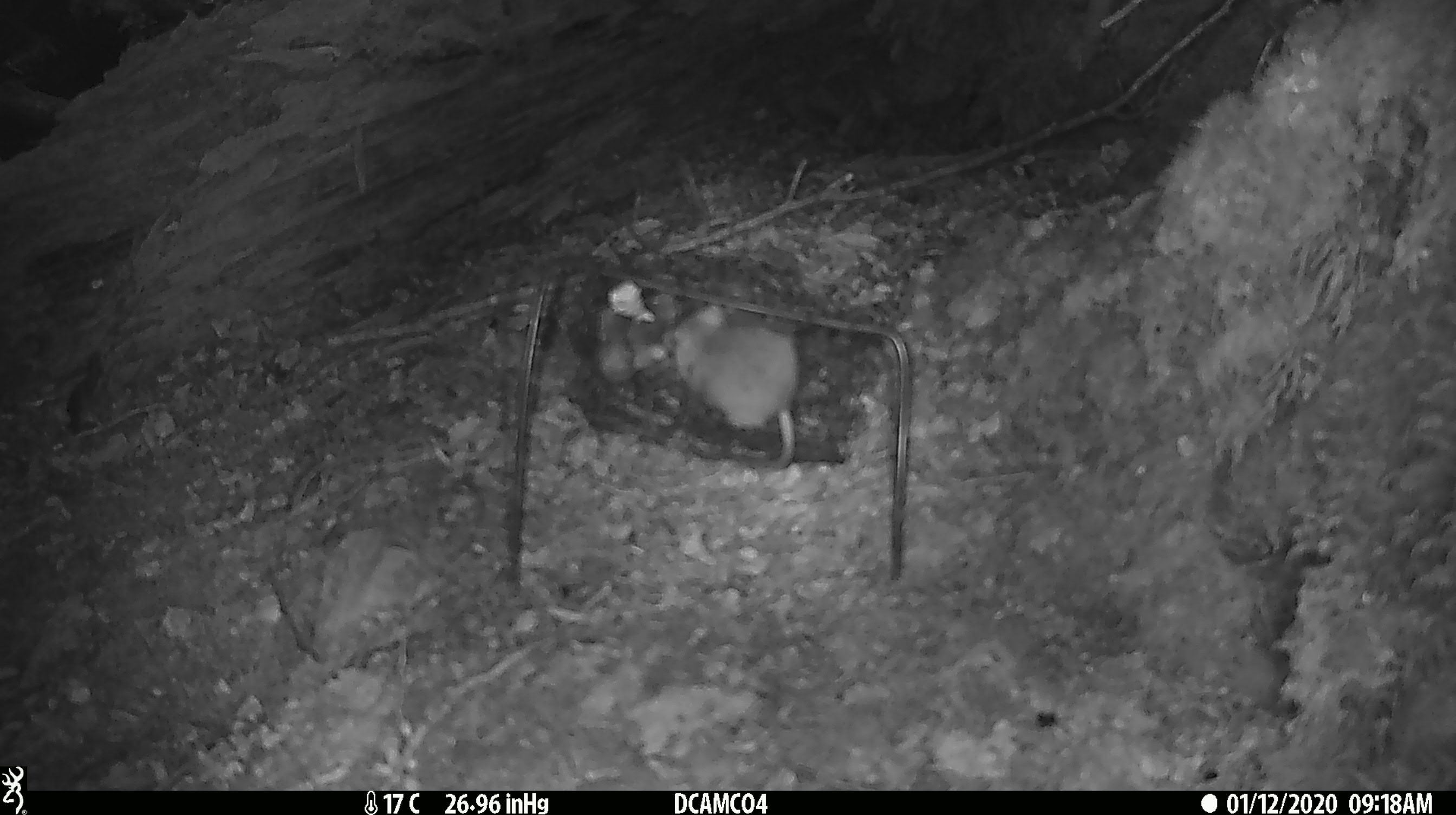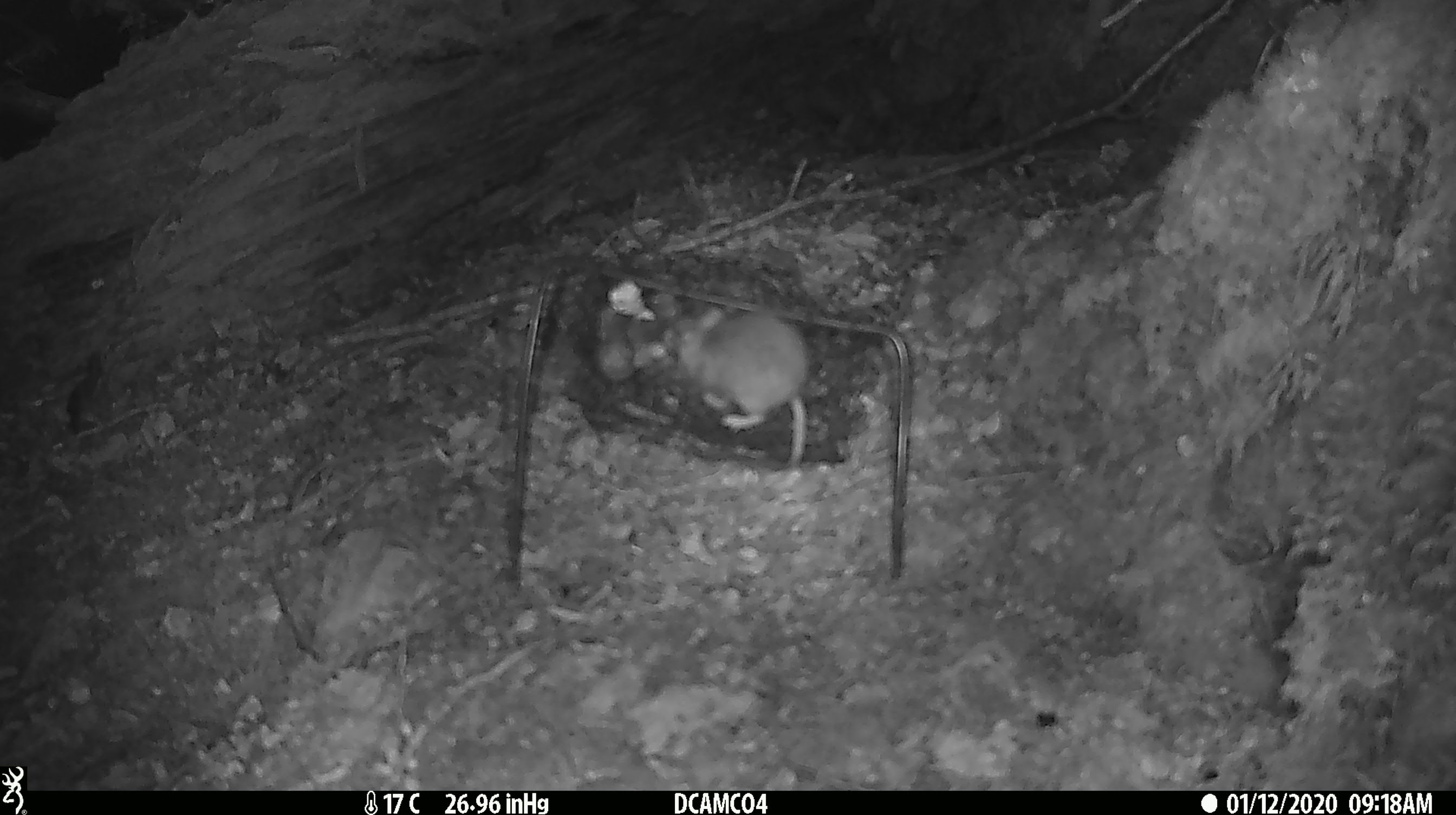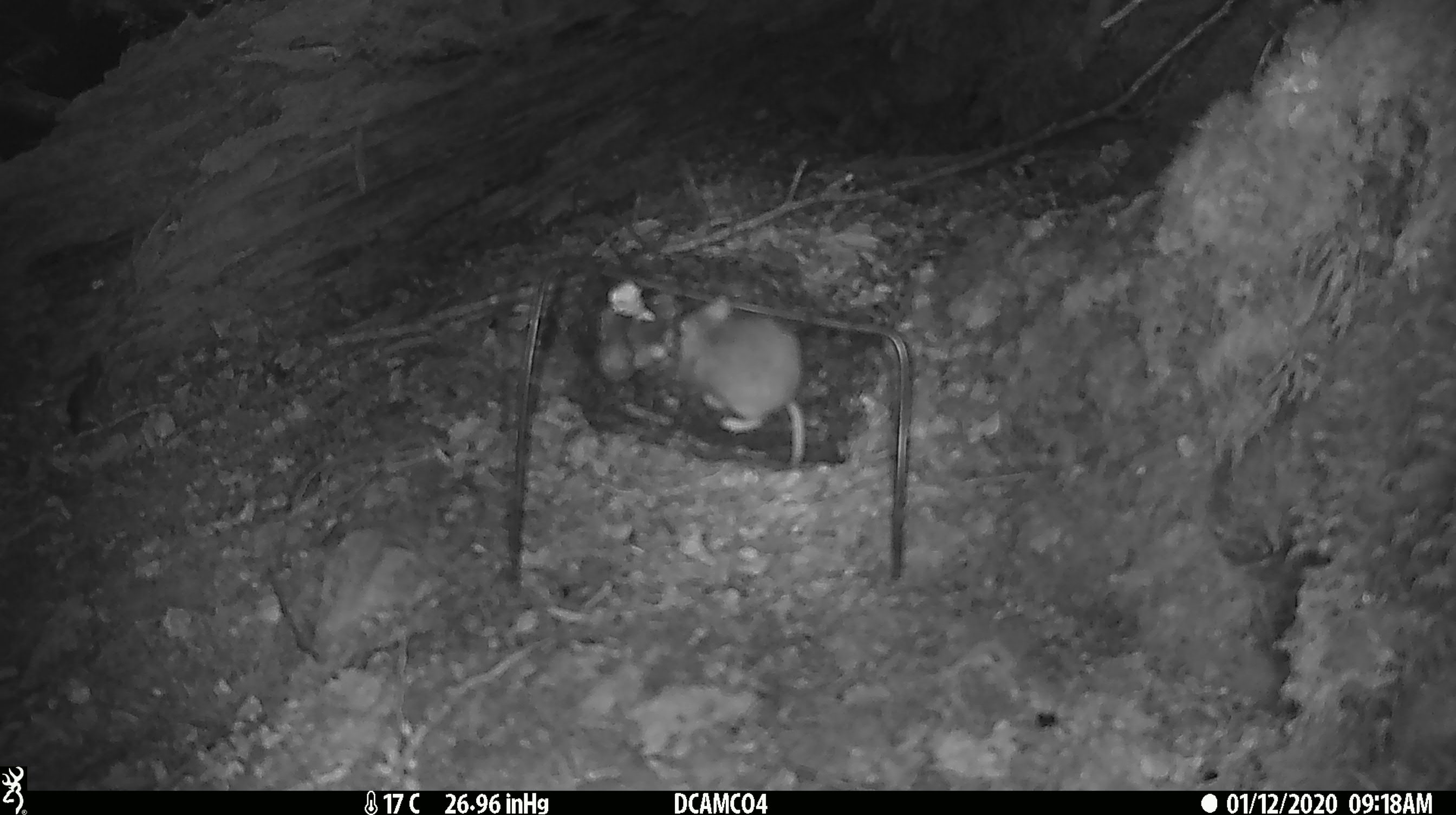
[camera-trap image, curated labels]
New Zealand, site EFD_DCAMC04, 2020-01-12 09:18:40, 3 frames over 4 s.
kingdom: Animalia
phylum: Chordata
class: Mammalia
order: Rodentia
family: Muridae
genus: Mus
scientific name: Mus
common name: mouse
Mouse (Mus).